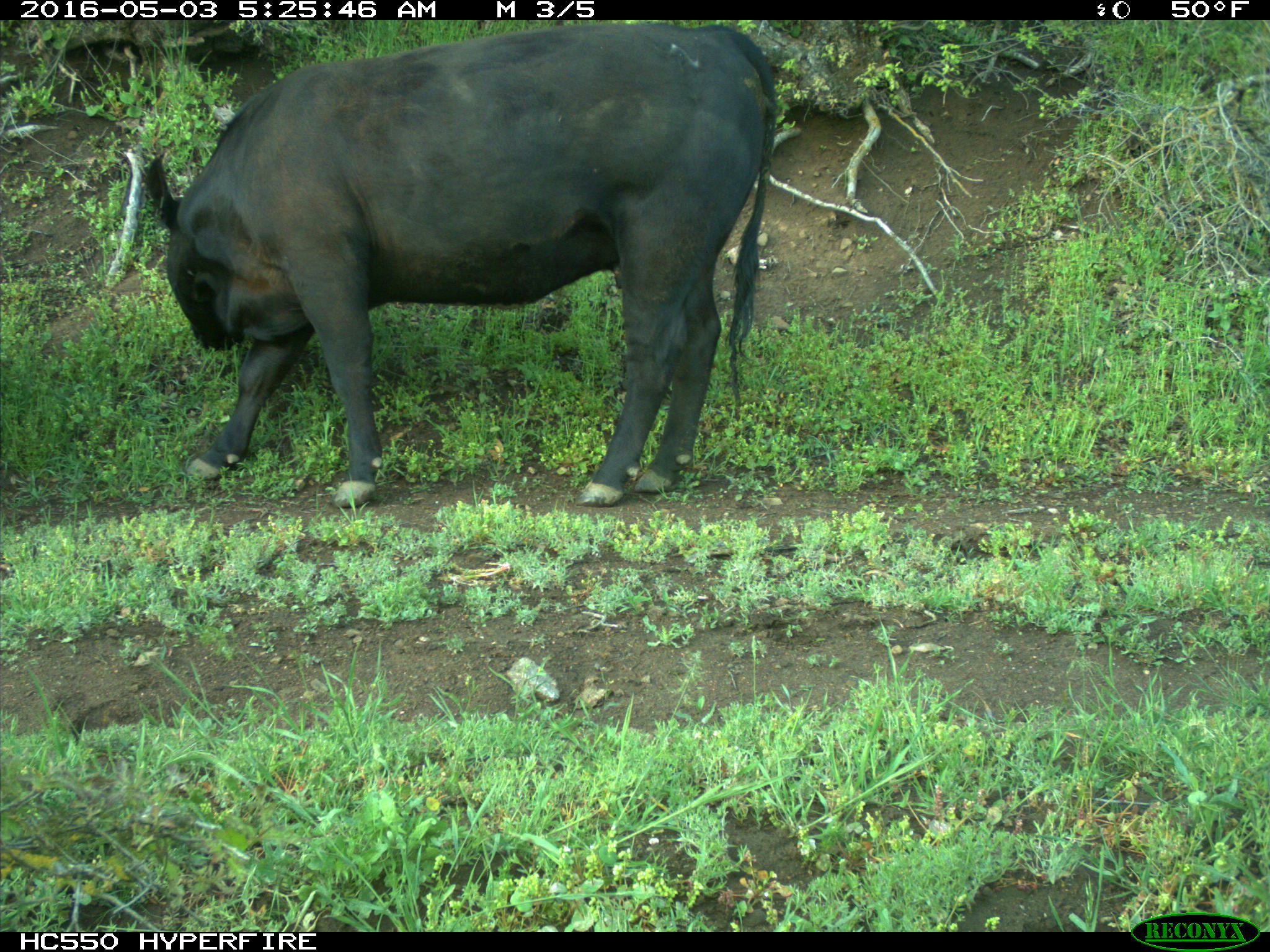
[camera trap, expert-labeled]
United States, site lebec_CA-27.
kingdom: Animalia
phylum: Chordata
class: Mammalia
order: Artiodactyla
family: Bovidae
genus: Bos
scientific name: Bos taurus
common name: domestic cow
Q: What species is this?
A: Bos taurus (domestic cow).